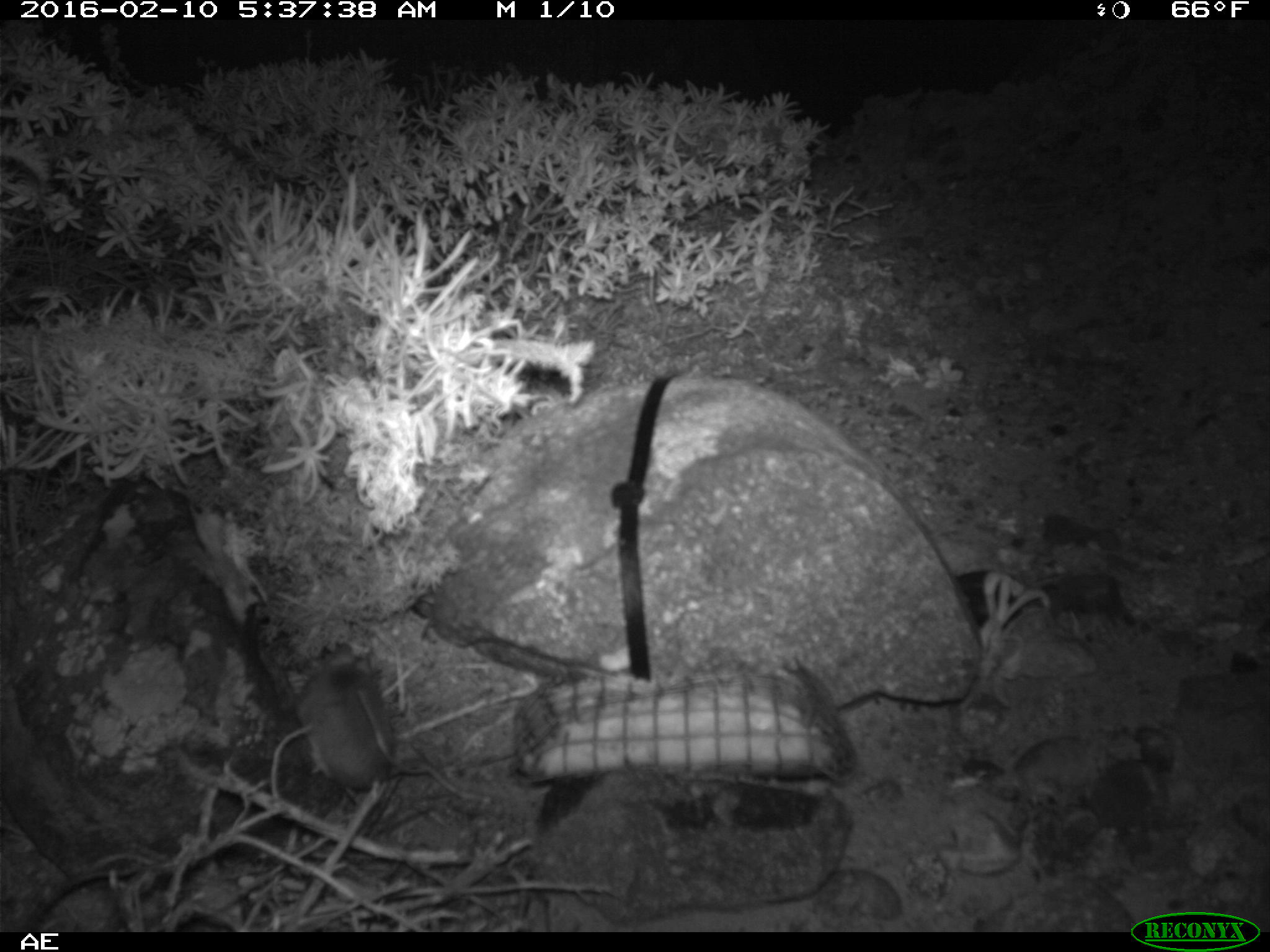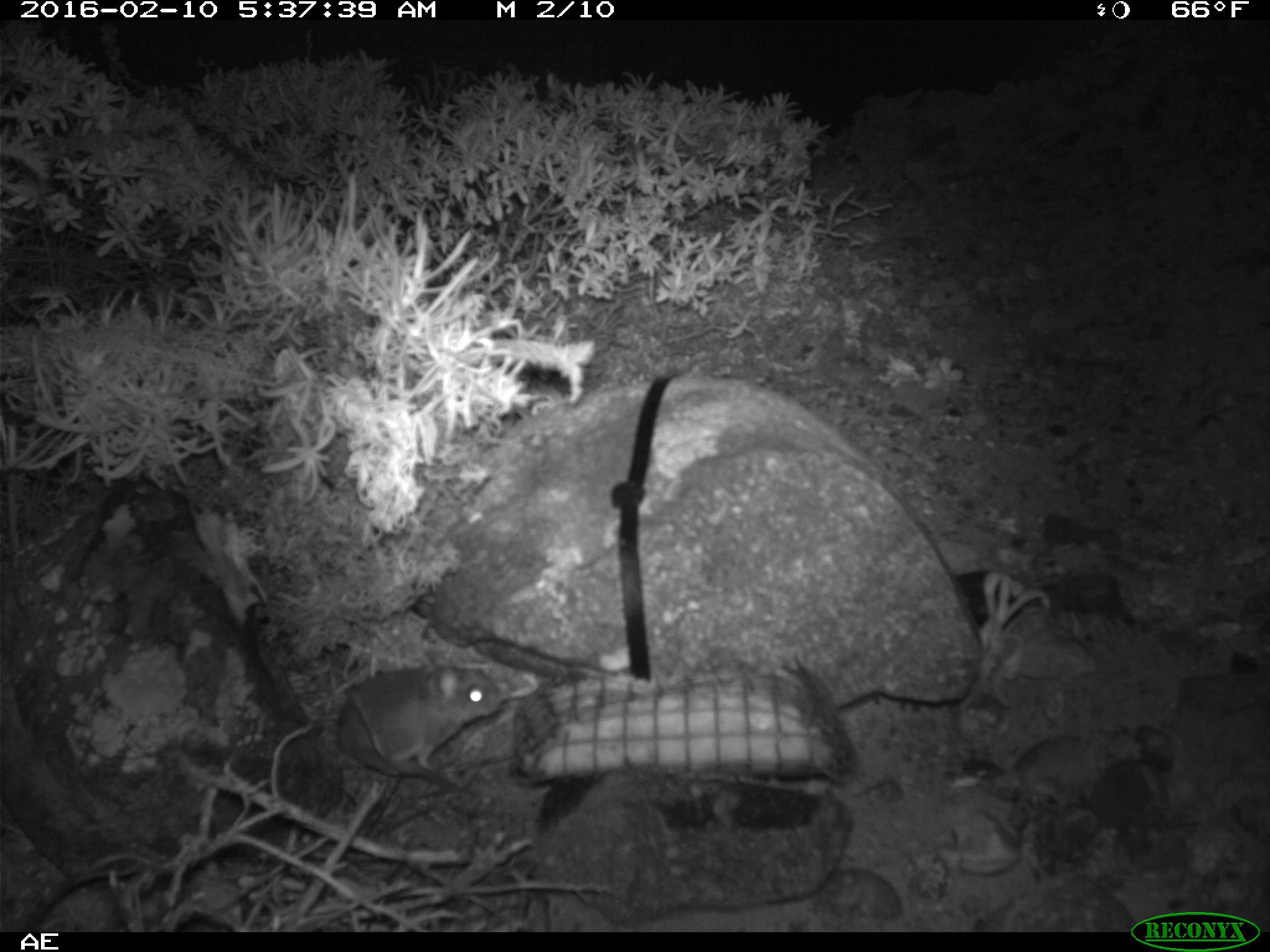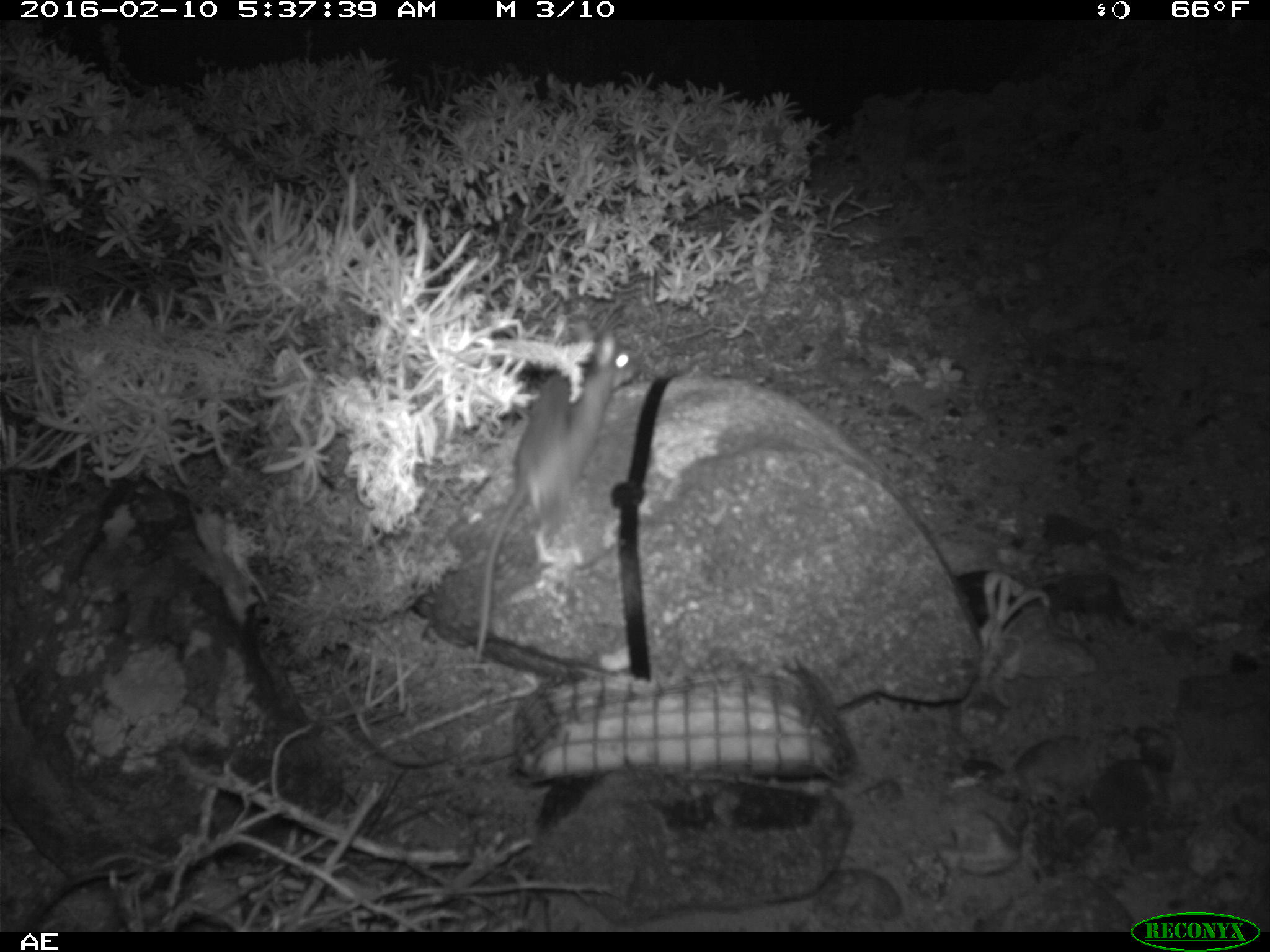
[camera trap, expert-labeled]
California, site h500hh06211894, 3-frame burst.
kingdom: Animalia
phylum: Chordata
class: Mammalia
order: Rodentia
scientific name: Rodentia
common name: rodent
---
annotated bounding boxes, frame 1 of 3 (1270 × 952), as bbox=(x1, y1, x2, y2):
rodent: bbox=(296, 643, 491, 803)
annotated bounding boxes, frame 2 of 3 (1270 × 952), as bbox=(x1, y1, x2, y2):
rodent: bbox=(334, 662, 504, 788)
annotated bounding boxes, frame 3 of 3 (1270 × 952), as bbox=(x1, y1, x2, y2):
rodent: bbox=(474, 322, 638, 661)